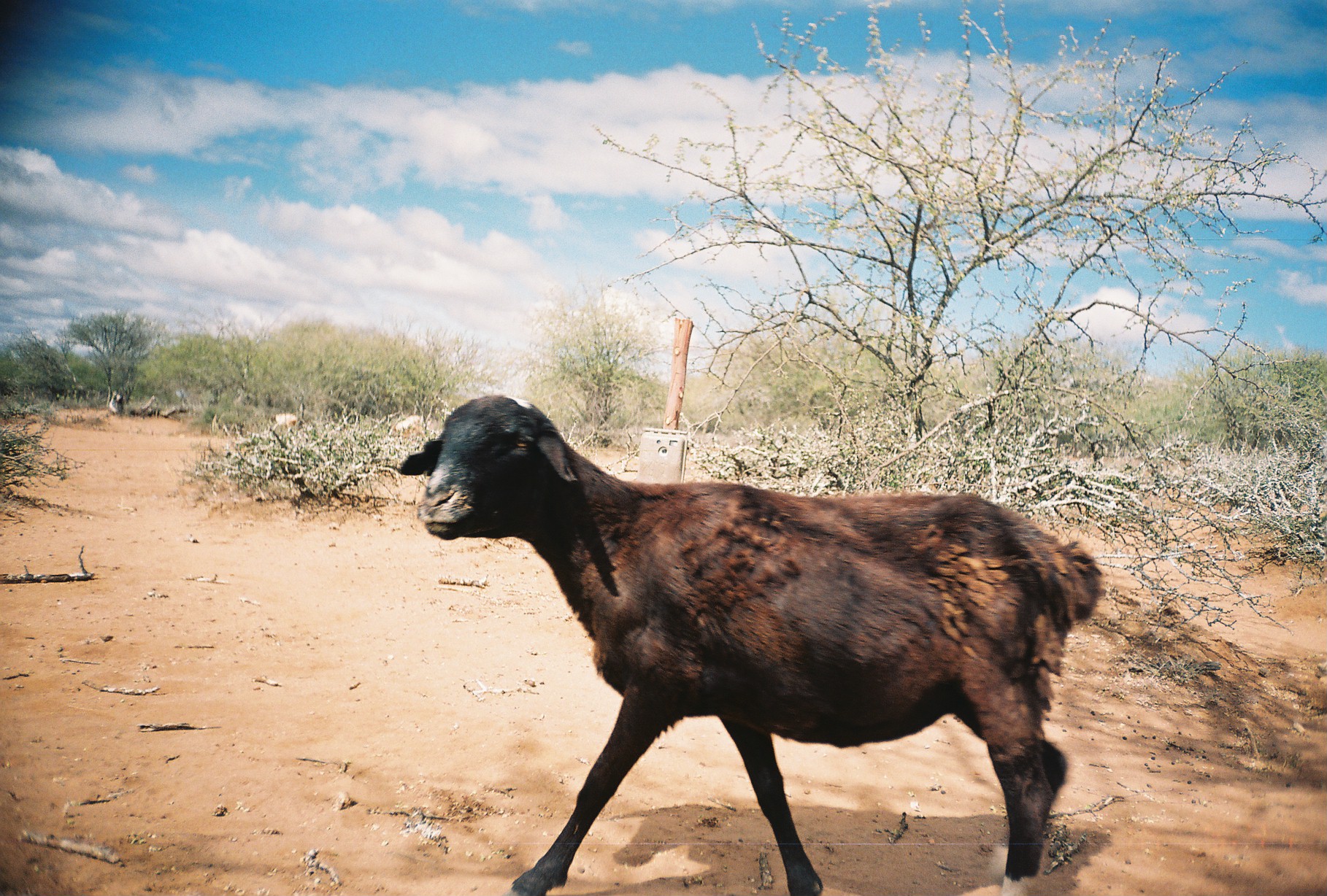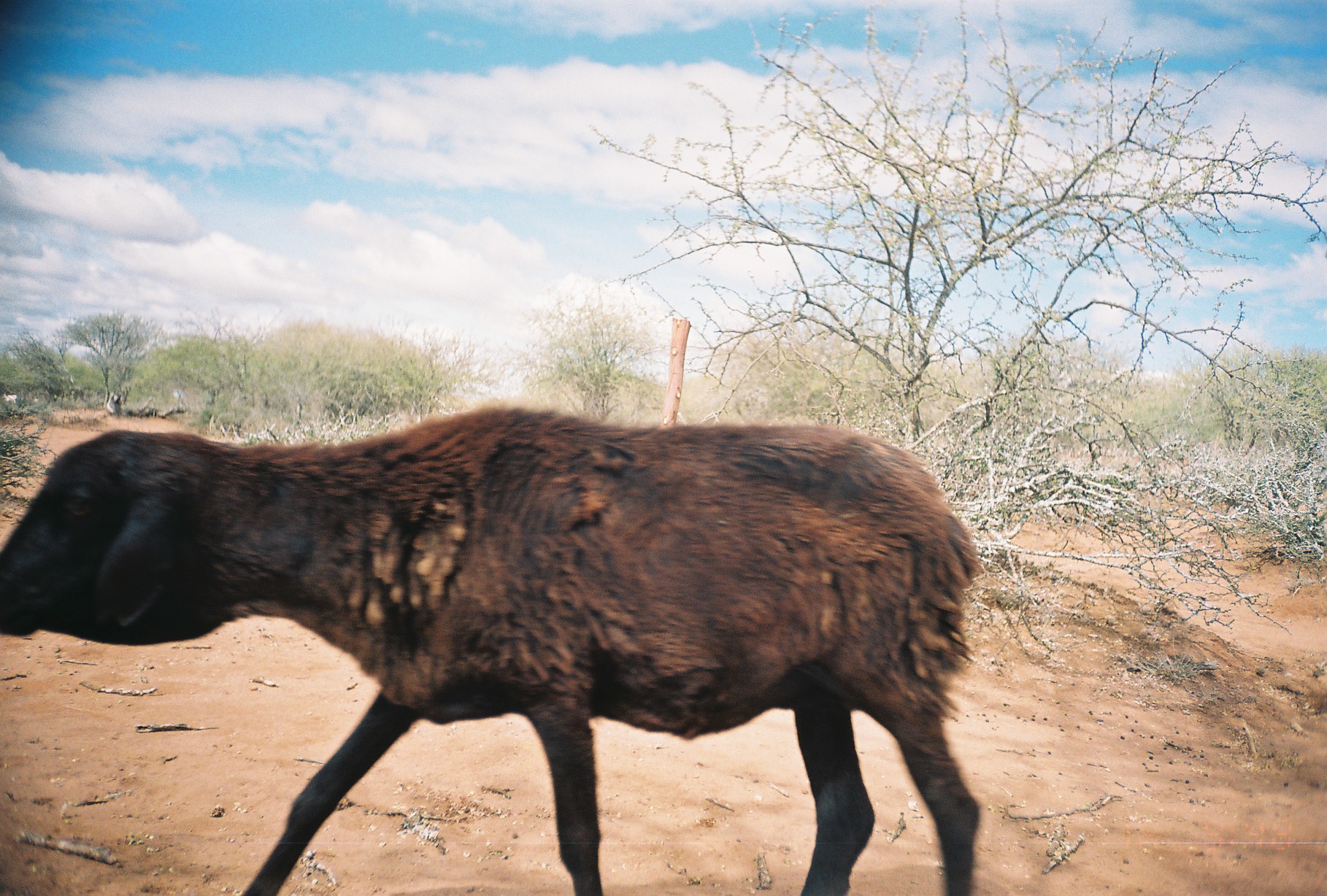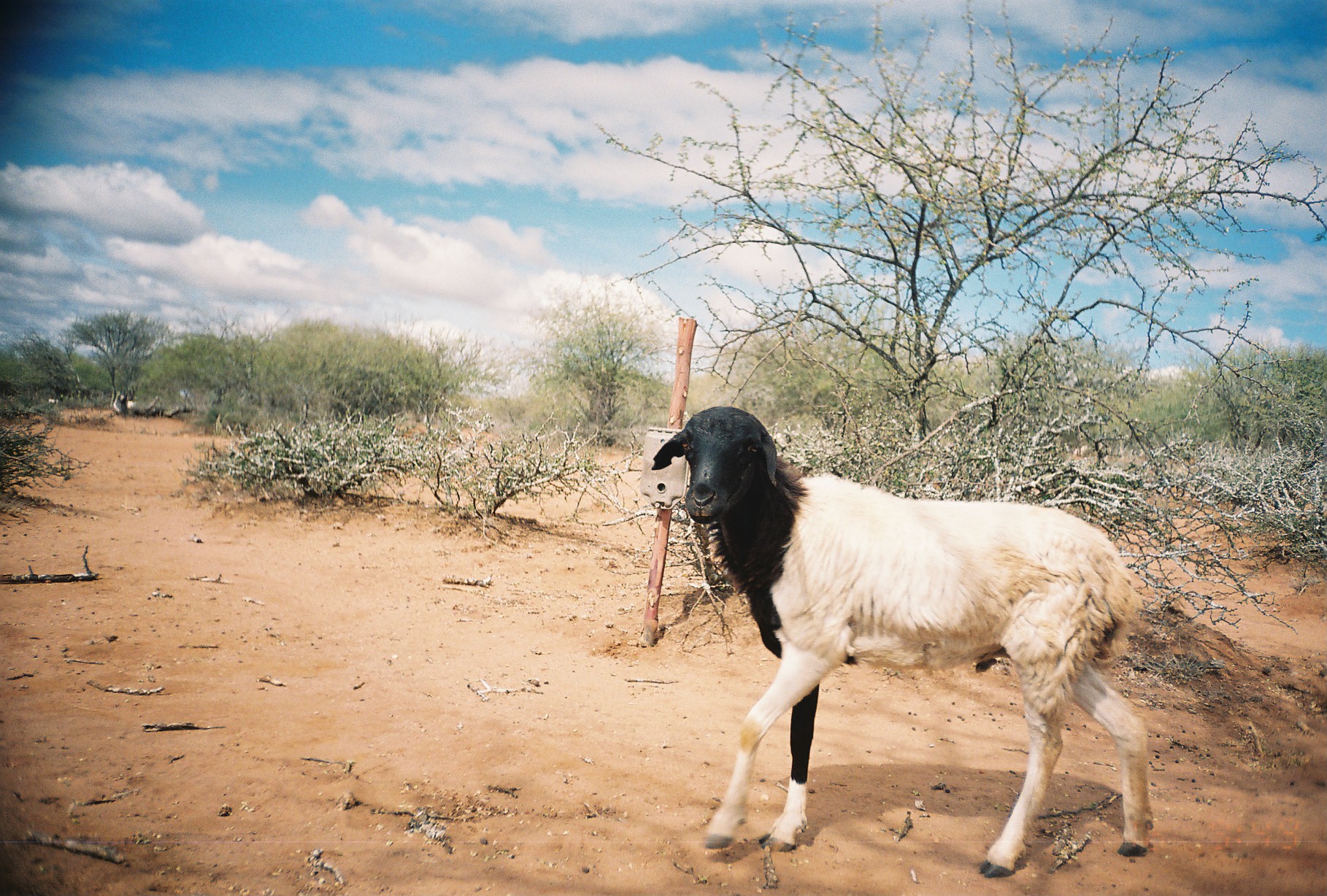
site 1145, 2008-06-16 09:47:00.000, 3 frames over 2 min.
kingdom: Animalia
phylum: Chordata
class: Mammalia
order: Artiodactyla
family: Bovidae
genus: Ovis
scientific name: Ovis aries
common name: domestic sheep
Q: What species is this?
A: Ovis aries (domestic sheep).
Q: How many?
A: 3.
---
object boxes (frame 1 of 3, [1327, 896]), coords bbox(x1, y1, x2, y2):
ovis aries: bbox(395, 391, 1107, 896)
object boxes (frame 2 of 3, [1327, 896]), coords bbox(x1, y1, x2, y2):
ovis aries: bbox(0, 399, 985, 893)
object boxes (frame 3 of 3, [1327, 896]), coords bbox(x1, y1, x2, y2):
ovis aries: bbox(649, 402, 1154, 879)